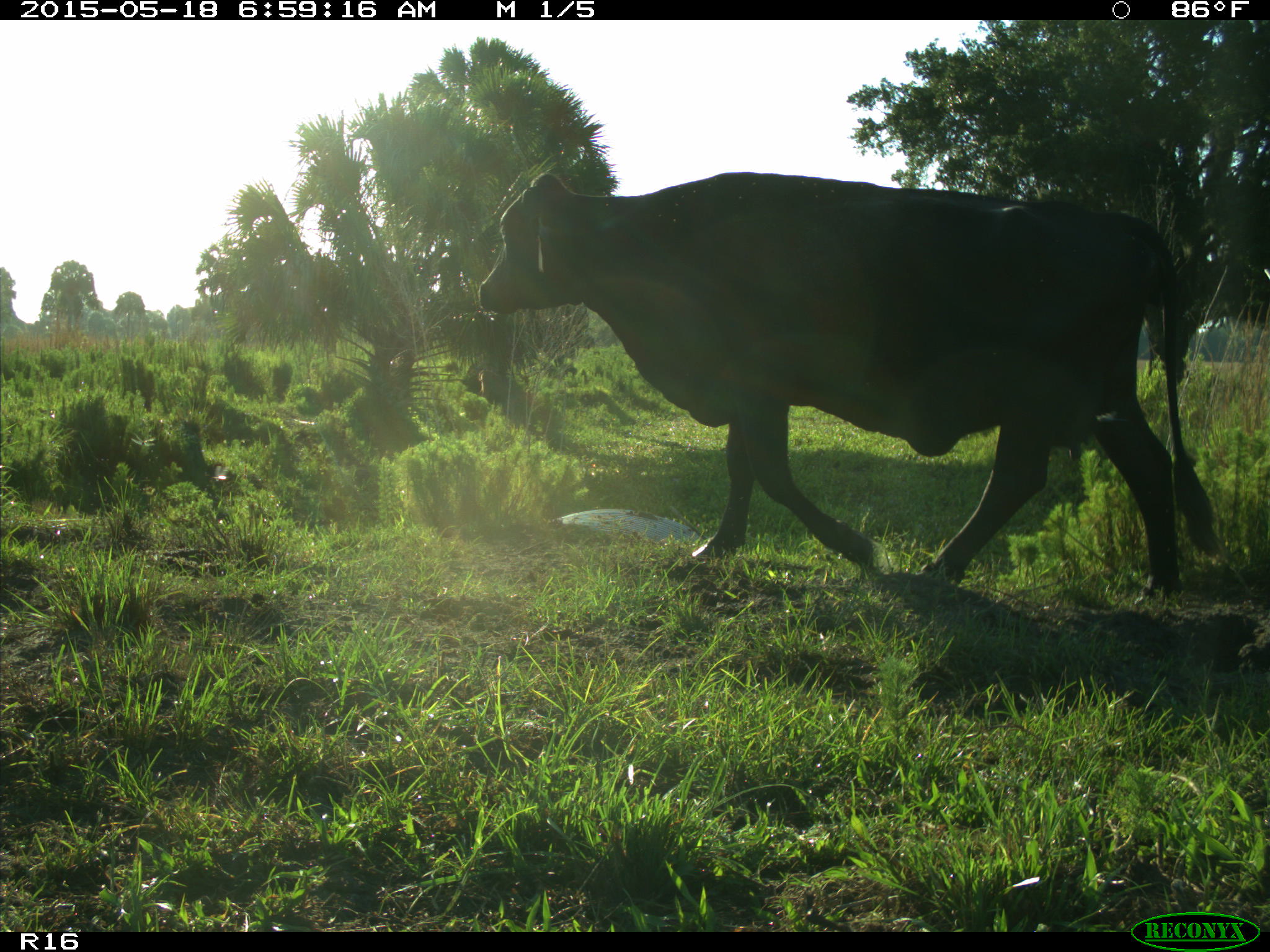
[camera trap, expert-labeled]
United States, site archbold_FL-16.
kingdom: Animalia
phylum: Chordata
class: Mammalia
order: Artiodactyla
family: Bovidae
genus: Bos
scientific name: Bos taurus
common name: domestic cow